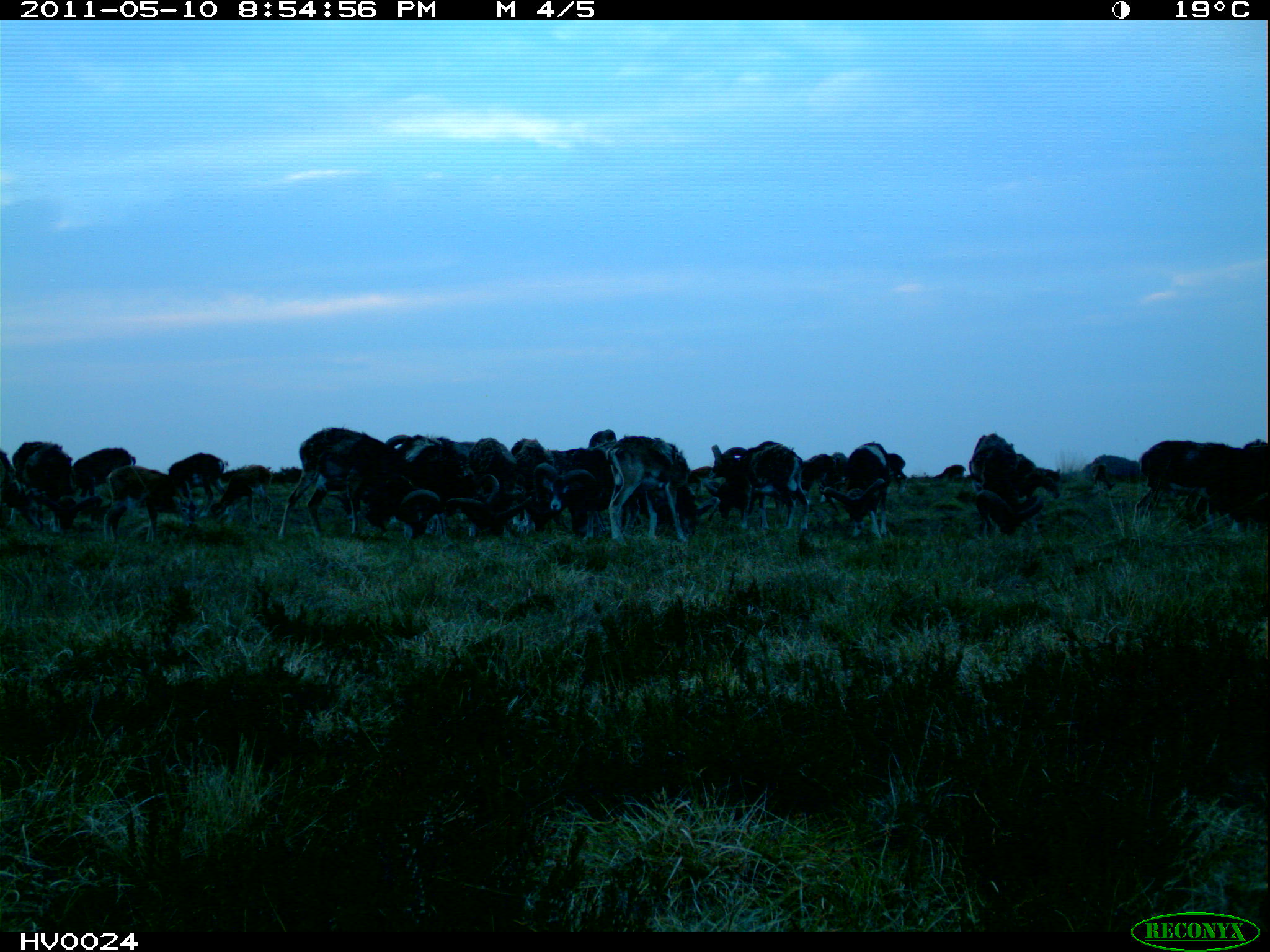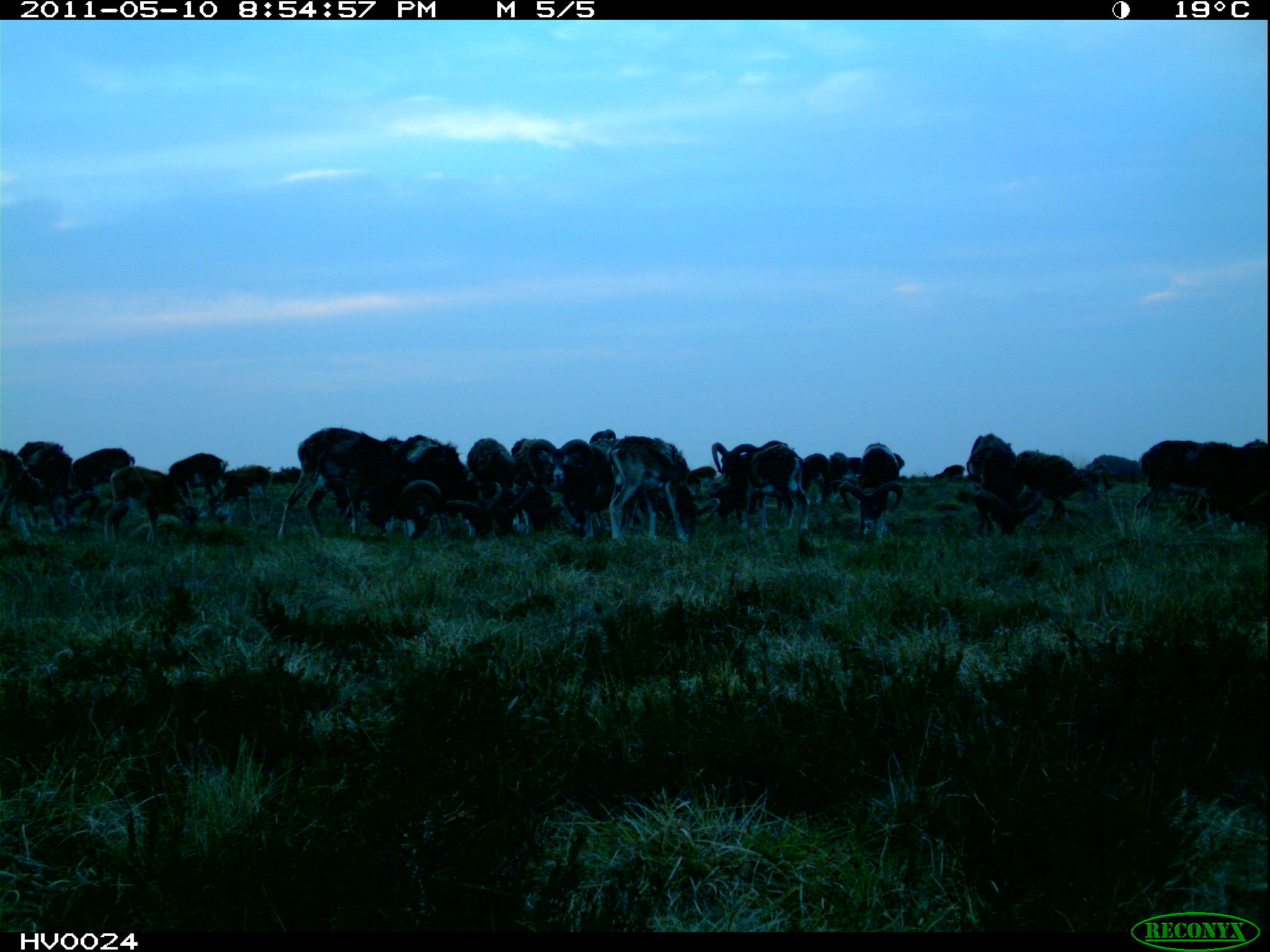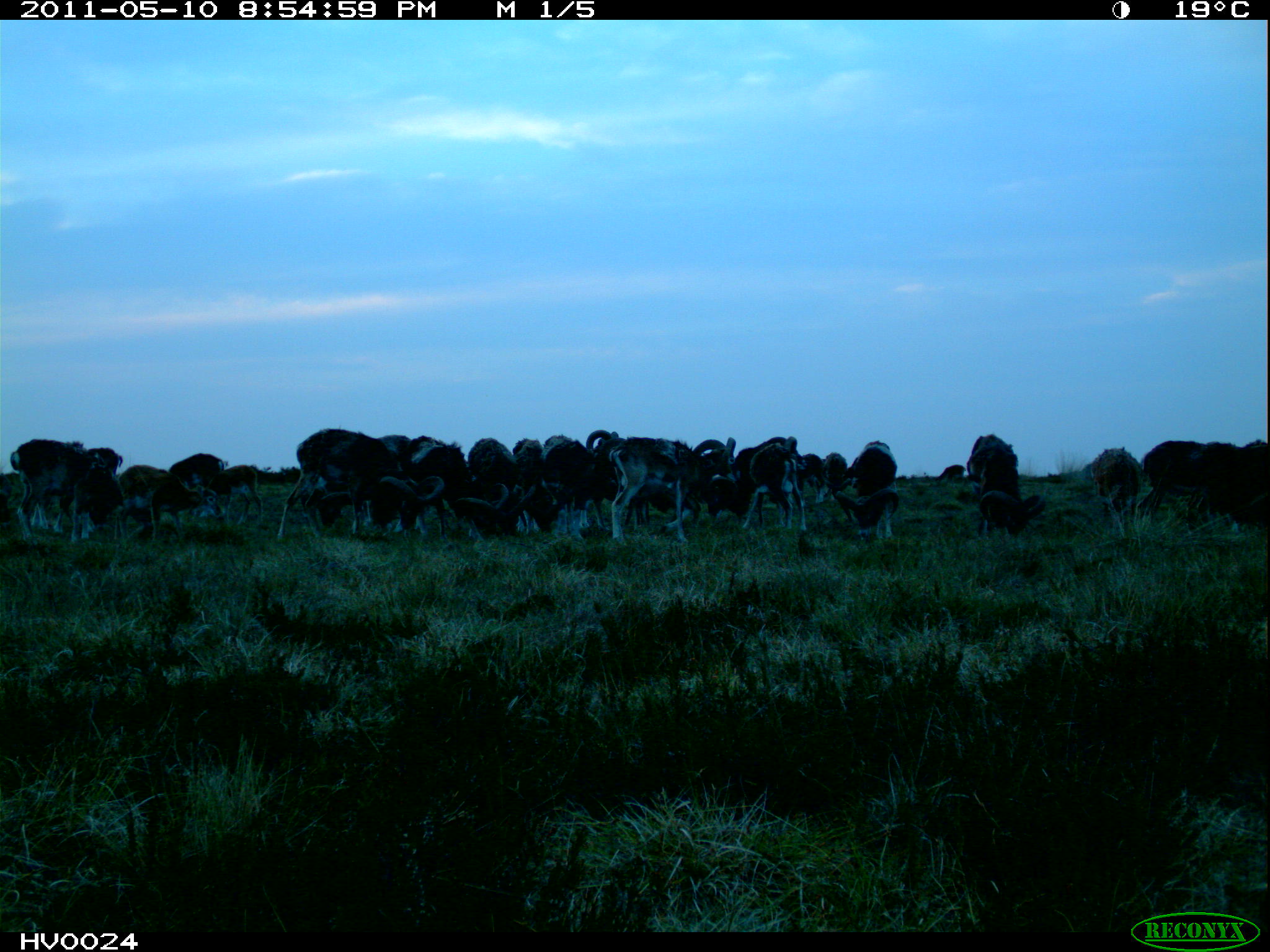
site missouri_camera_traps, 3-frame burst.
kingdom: Animalia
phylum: Chordata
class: Mammalia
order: Artiodactyla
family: Bovidae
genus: Ovis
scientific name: Ovis ammon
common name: mouflon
Mouflon (Ovis ammon). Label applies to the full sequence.